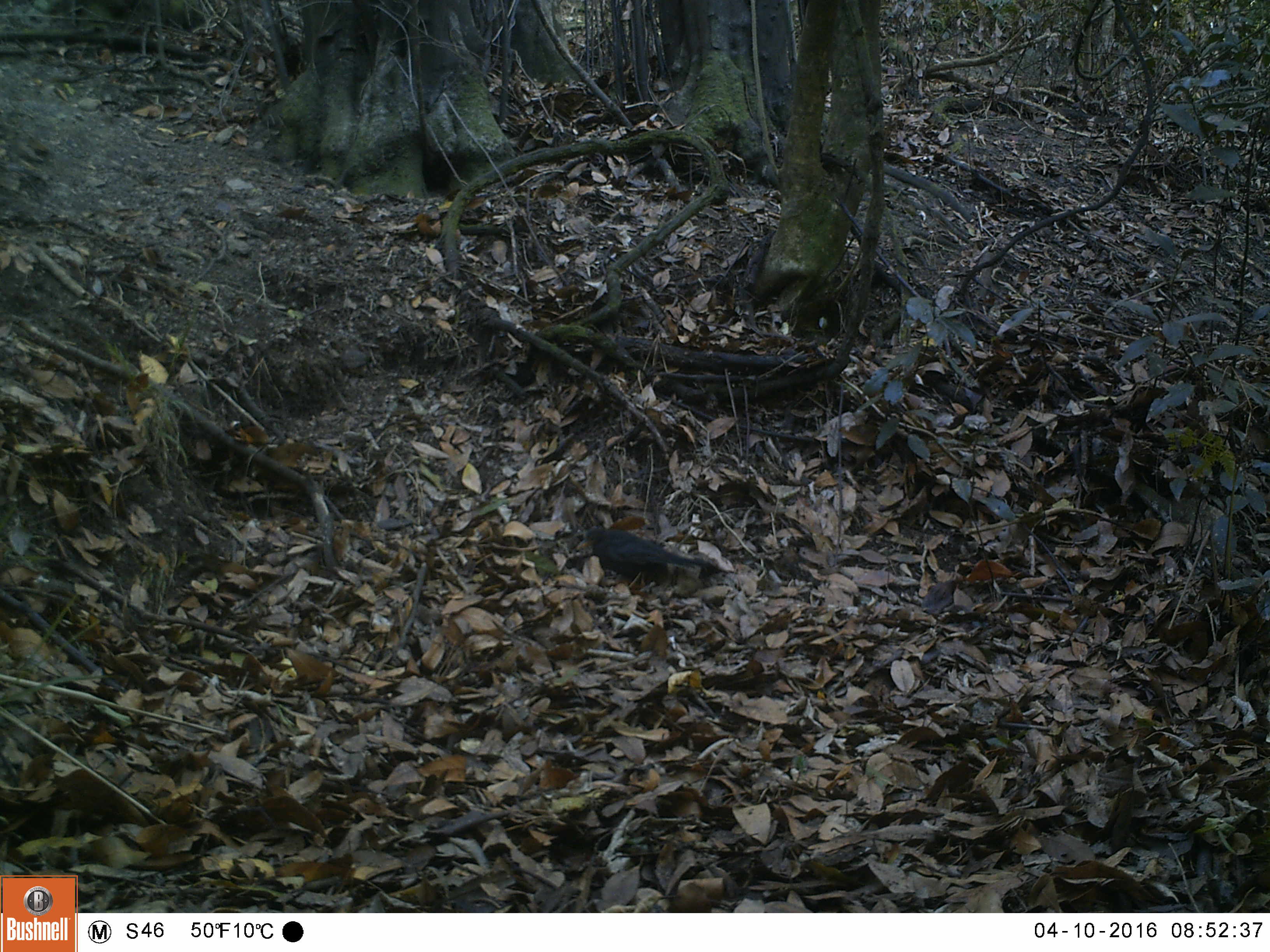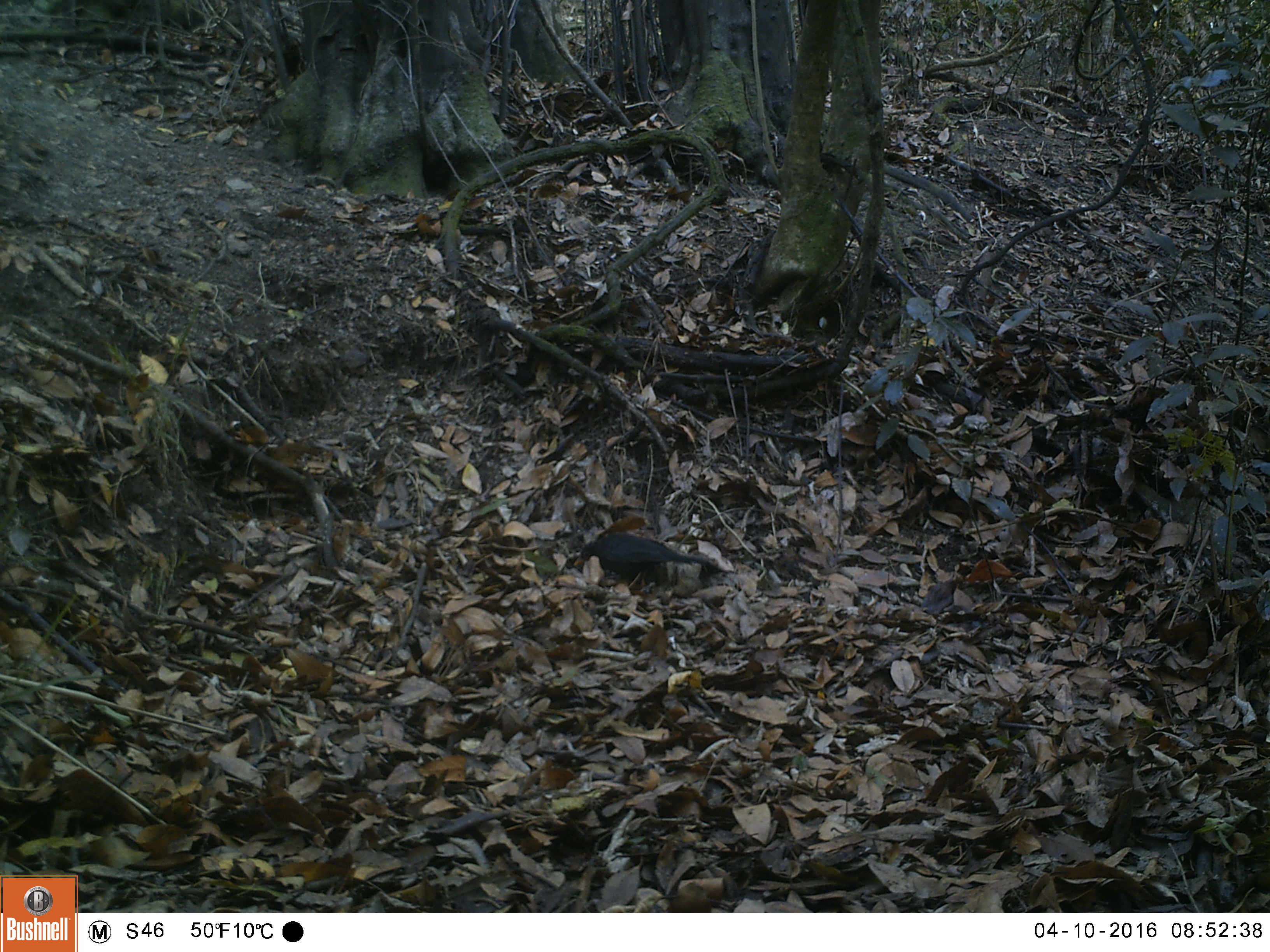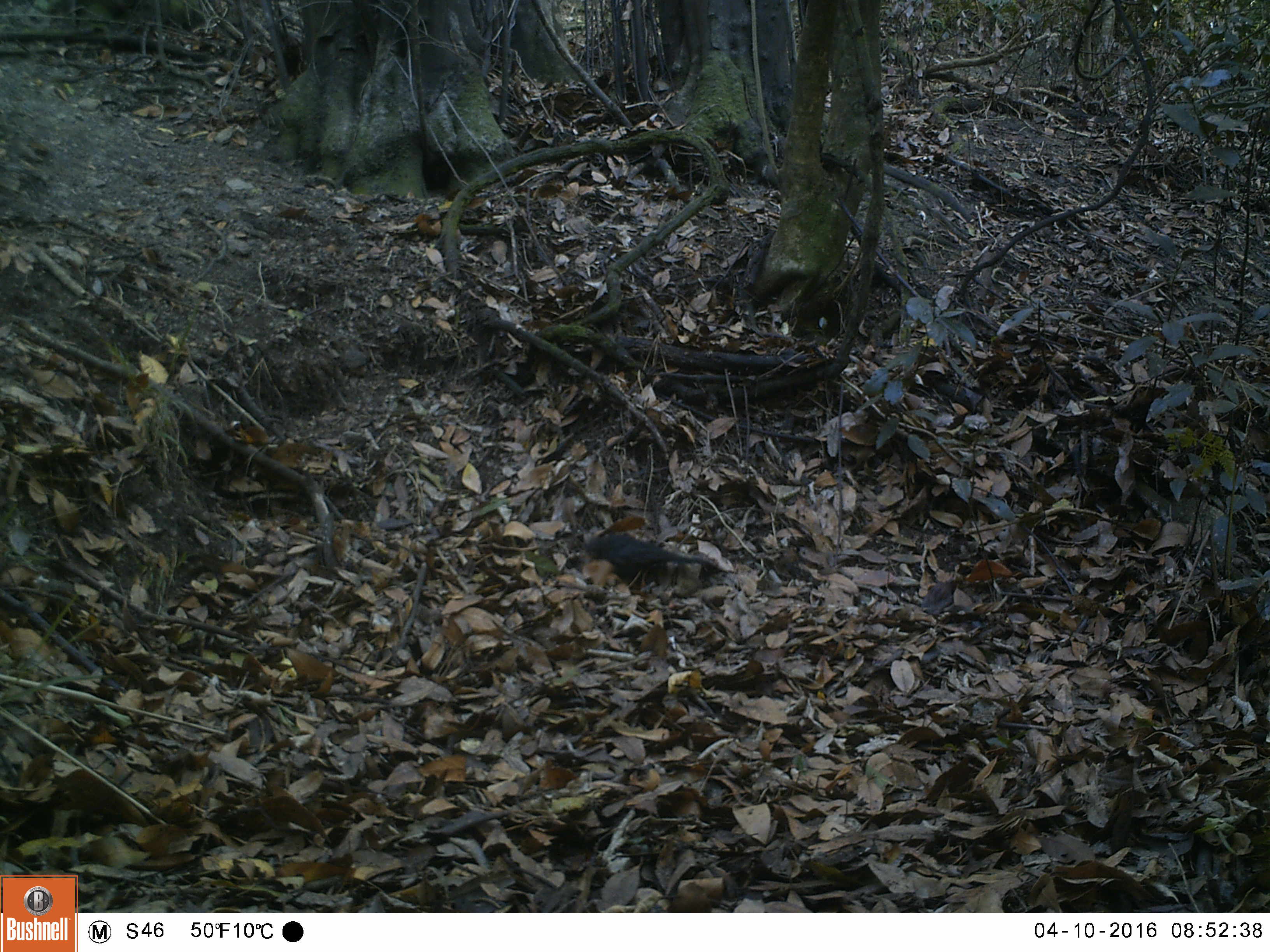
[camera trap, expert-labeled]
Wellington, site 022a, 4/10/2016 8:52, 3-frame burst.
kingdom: Animalia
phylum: Chordata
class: Aves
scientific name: Aves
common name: bird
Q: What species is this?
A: Bird (Aves).